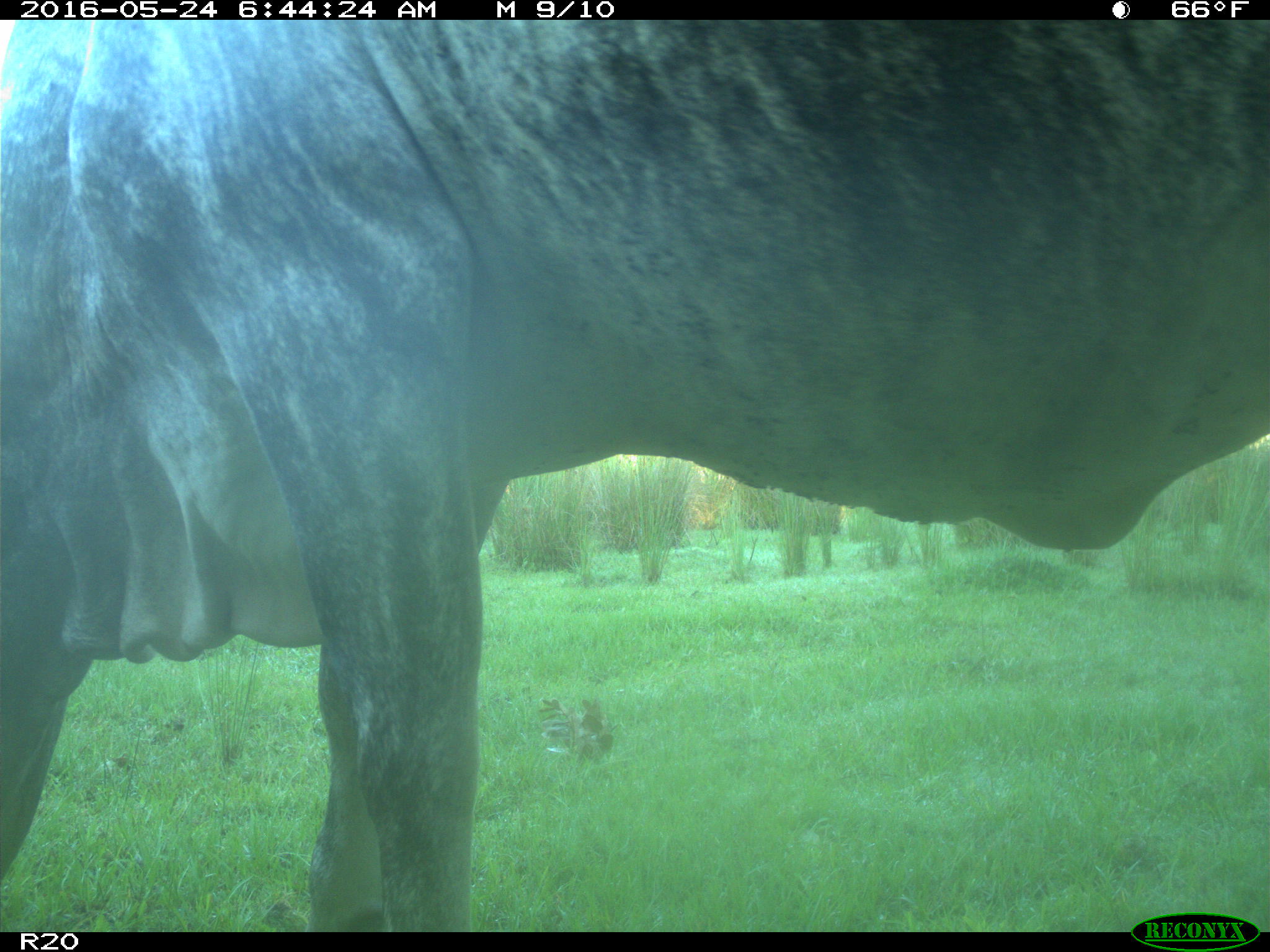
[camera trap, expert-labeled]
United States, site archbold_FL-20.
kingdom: Animalia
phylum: Chordata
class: Mammalia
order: Artiodactyla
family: Bovidae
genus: Bos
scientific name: Bos taurus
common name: domestic cow